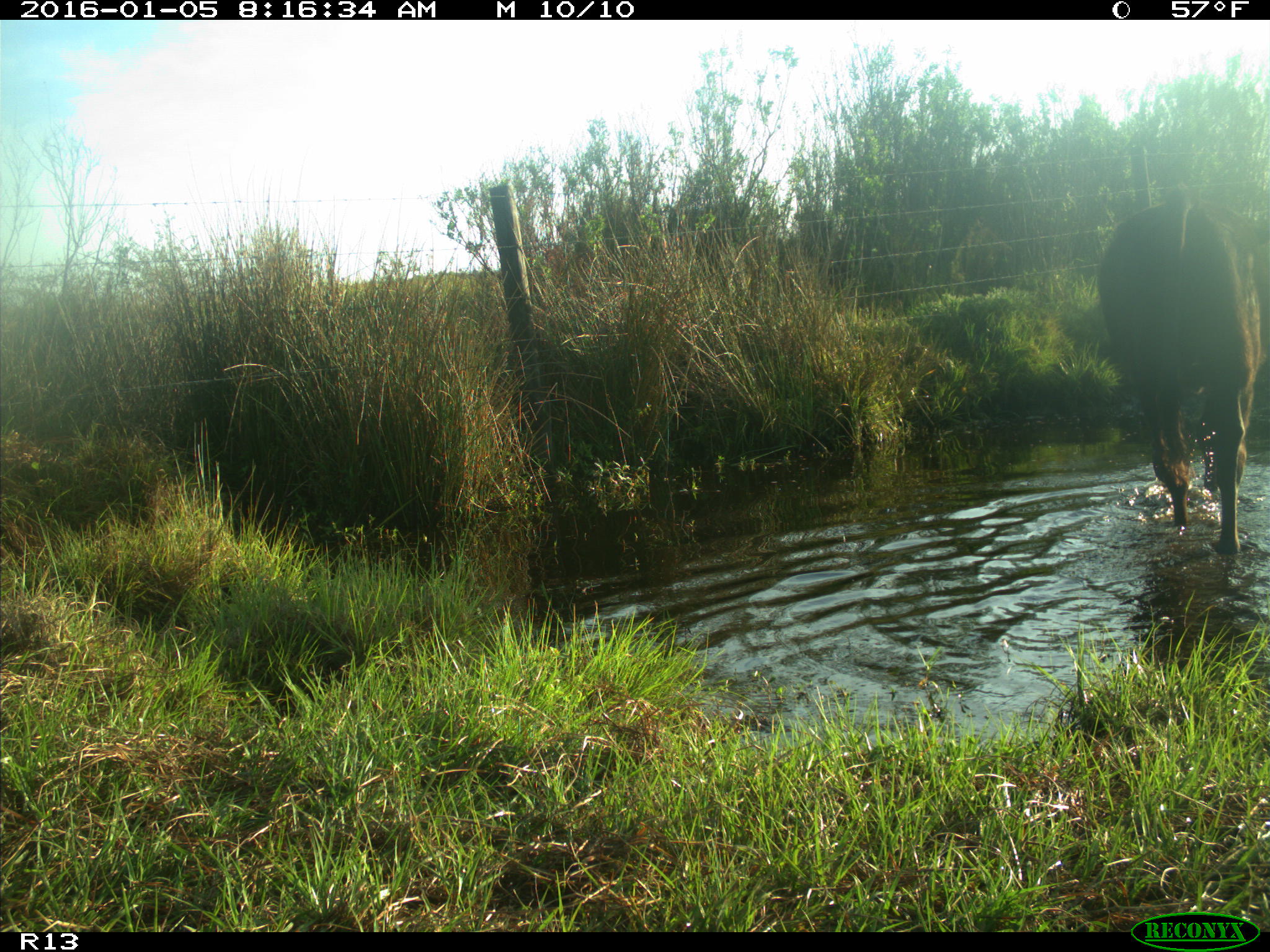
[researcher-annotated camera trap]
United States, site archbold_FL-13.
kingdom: Animalia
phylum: Chordata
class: Mammalia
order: Artiodactyla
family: Bovidae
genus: Bos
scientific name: Bos taurus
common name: domestic cow